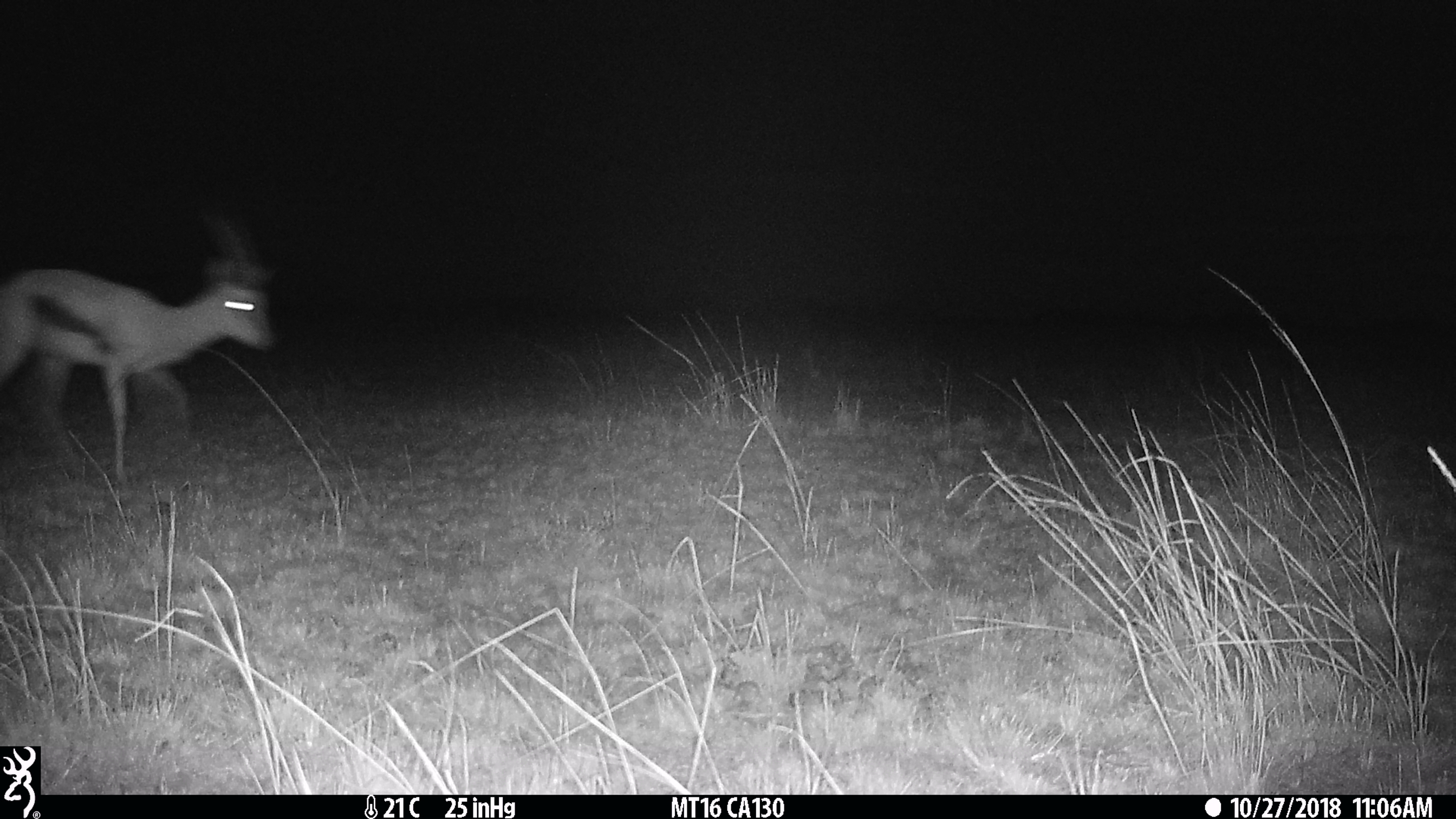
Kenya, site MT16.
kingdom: Animalia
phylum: Chordata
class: Mammalia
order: Artiodactyla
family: Bovidae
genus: Eudorcas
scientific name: Eudorcas thomsonii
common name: thomon's gazelle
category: gazelle thomsons